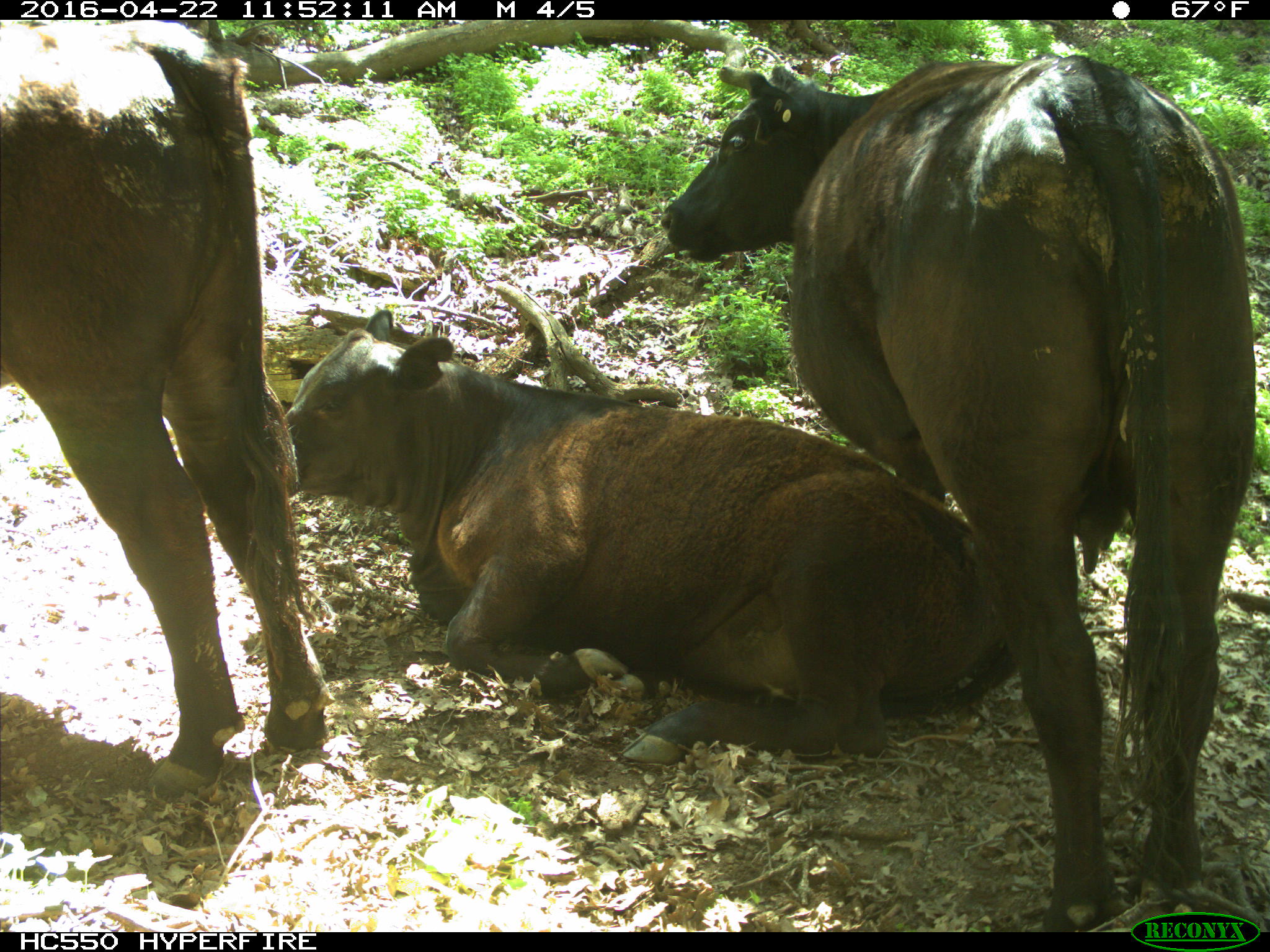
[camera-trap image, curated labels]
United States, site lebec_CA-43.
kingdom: Animalia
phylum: Chordata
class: Mammalia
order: Artiodactyla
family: Bovidae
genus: Bos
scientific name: Bos taurus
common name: domestic cow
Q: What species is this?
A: Bos taurus (domestic cow).